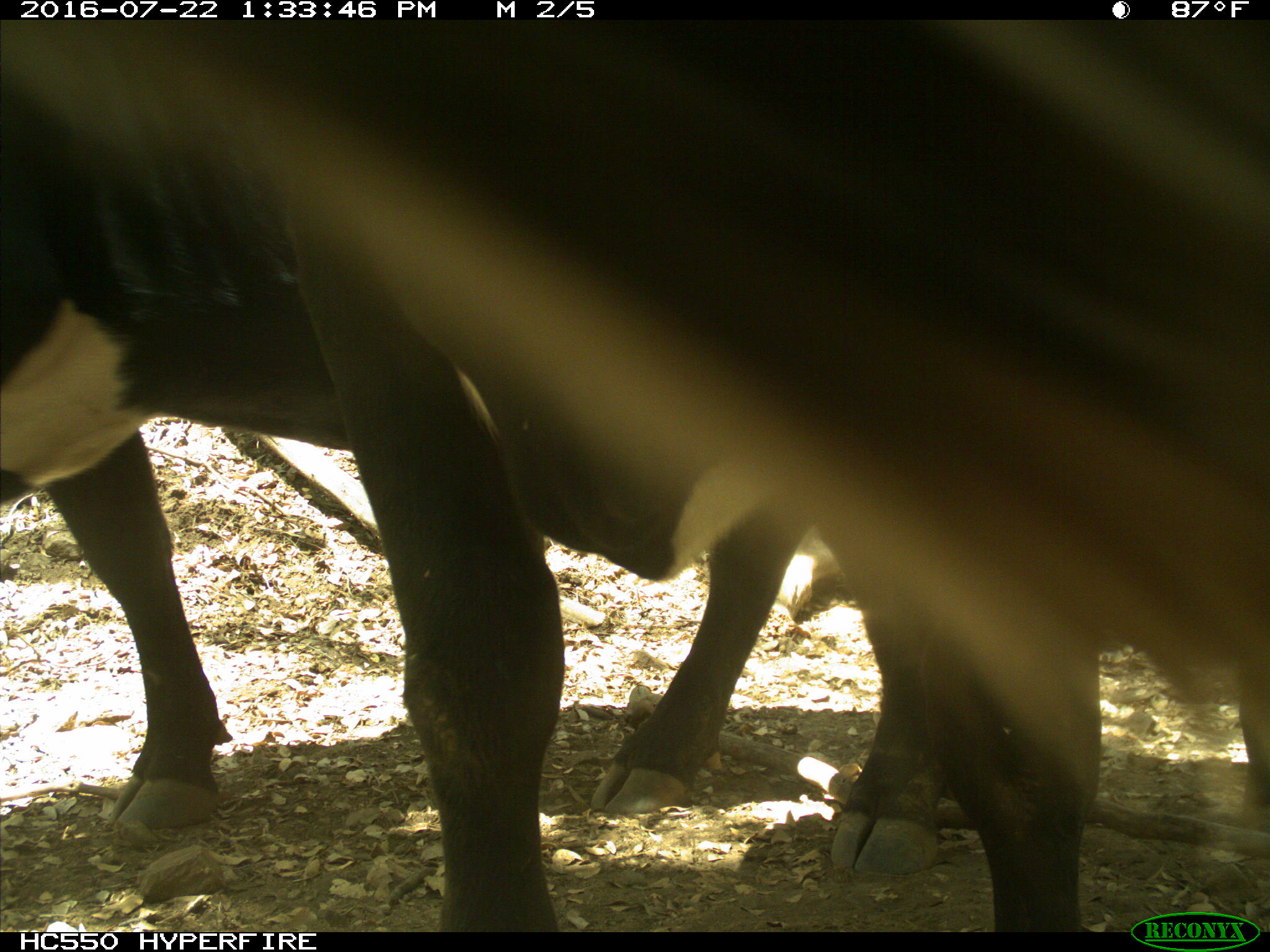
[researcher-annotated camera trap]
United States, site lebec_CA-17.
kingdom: Animalia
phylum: Chordata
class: Mammalia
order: Artiodactyla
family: Bovidae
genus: Bos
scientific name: Bos taurus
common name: domestic cow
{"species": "Bos taurus (domestic cow)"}